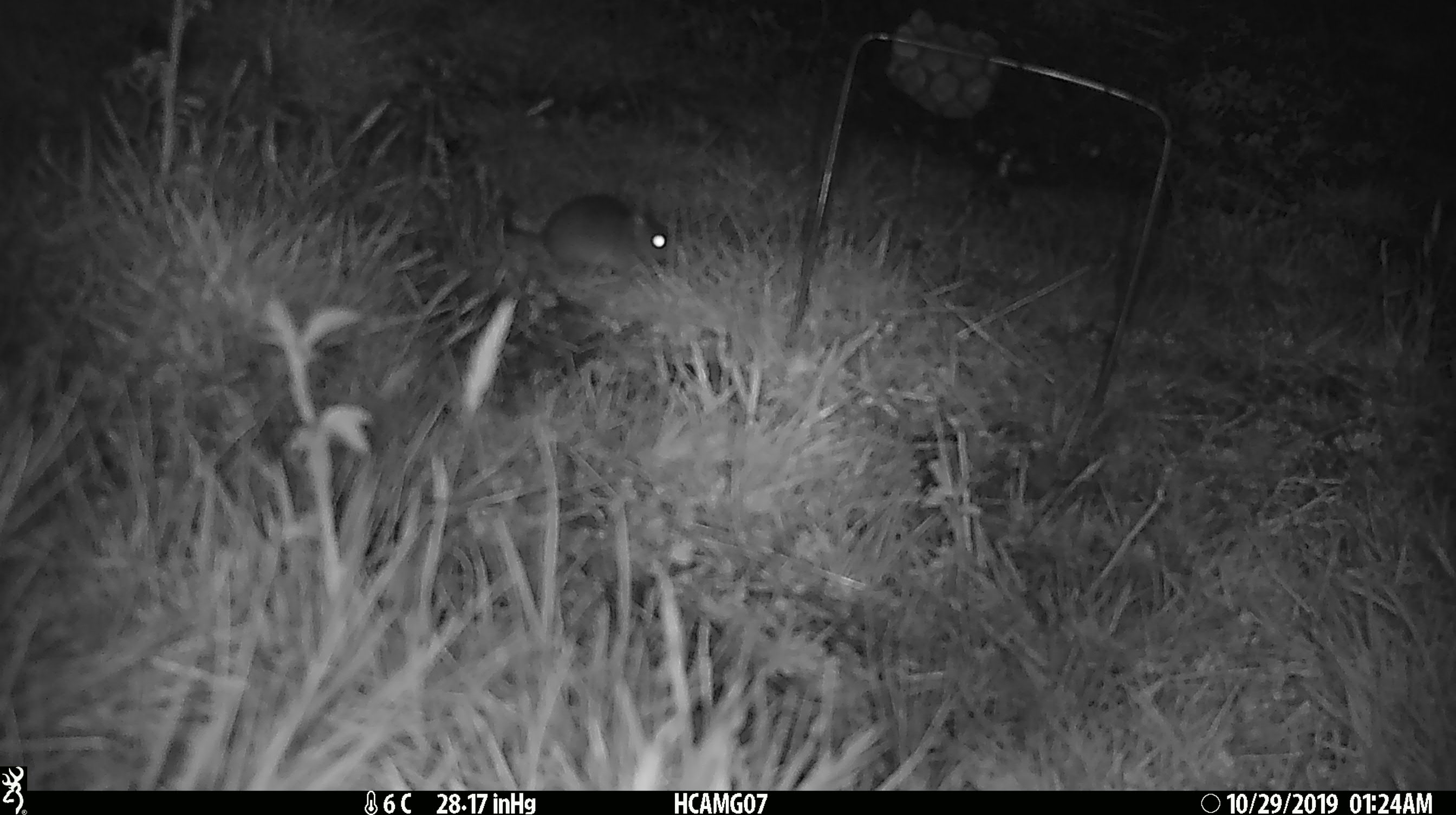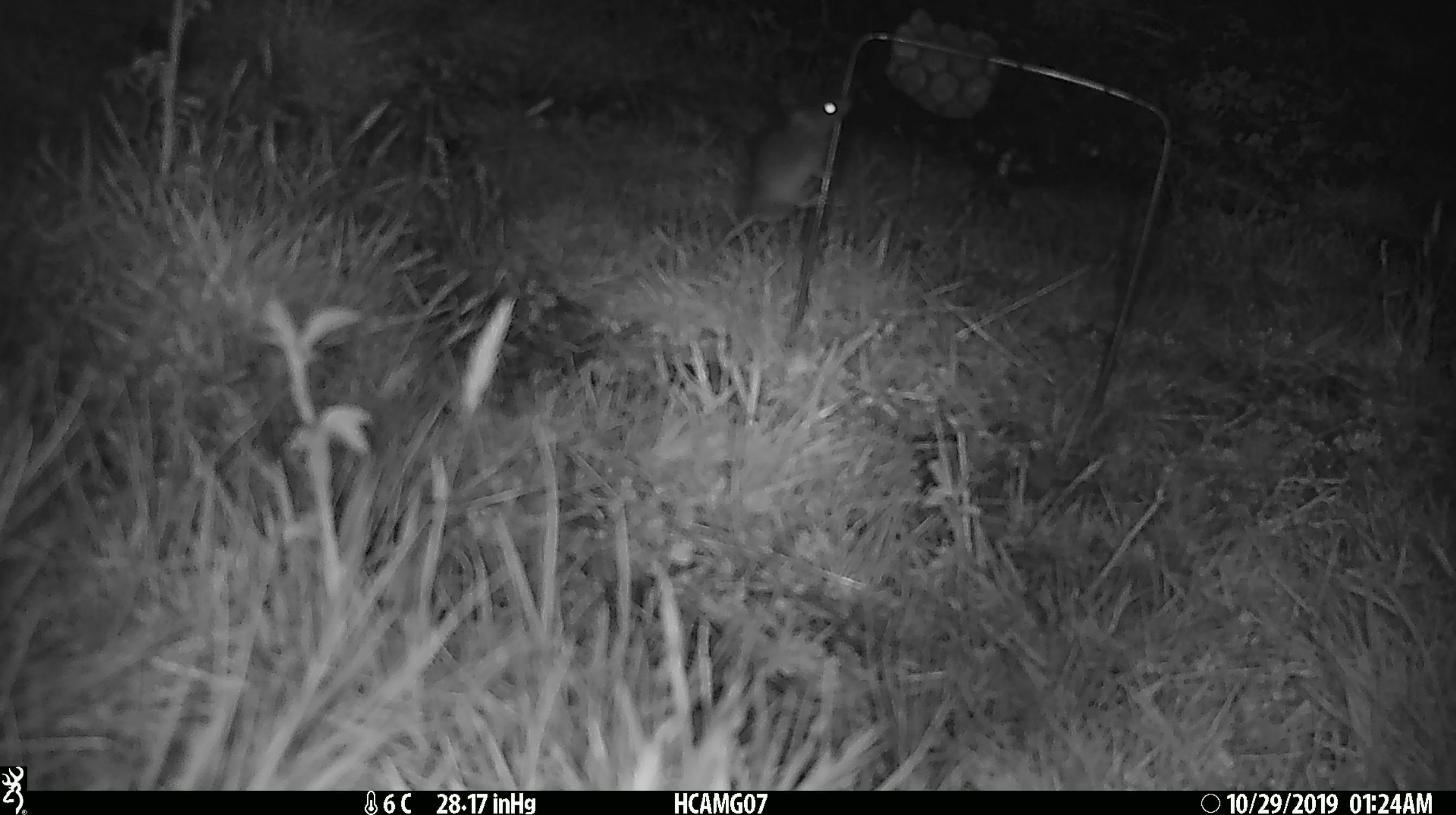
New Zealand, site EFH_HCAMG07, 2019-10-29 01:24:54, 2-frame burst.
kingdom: Animalia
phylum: Chordata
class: Mammalia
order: Rodentia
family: Muridae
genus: Mus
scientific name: Mus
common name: mouse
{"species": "mouse (Mus)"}